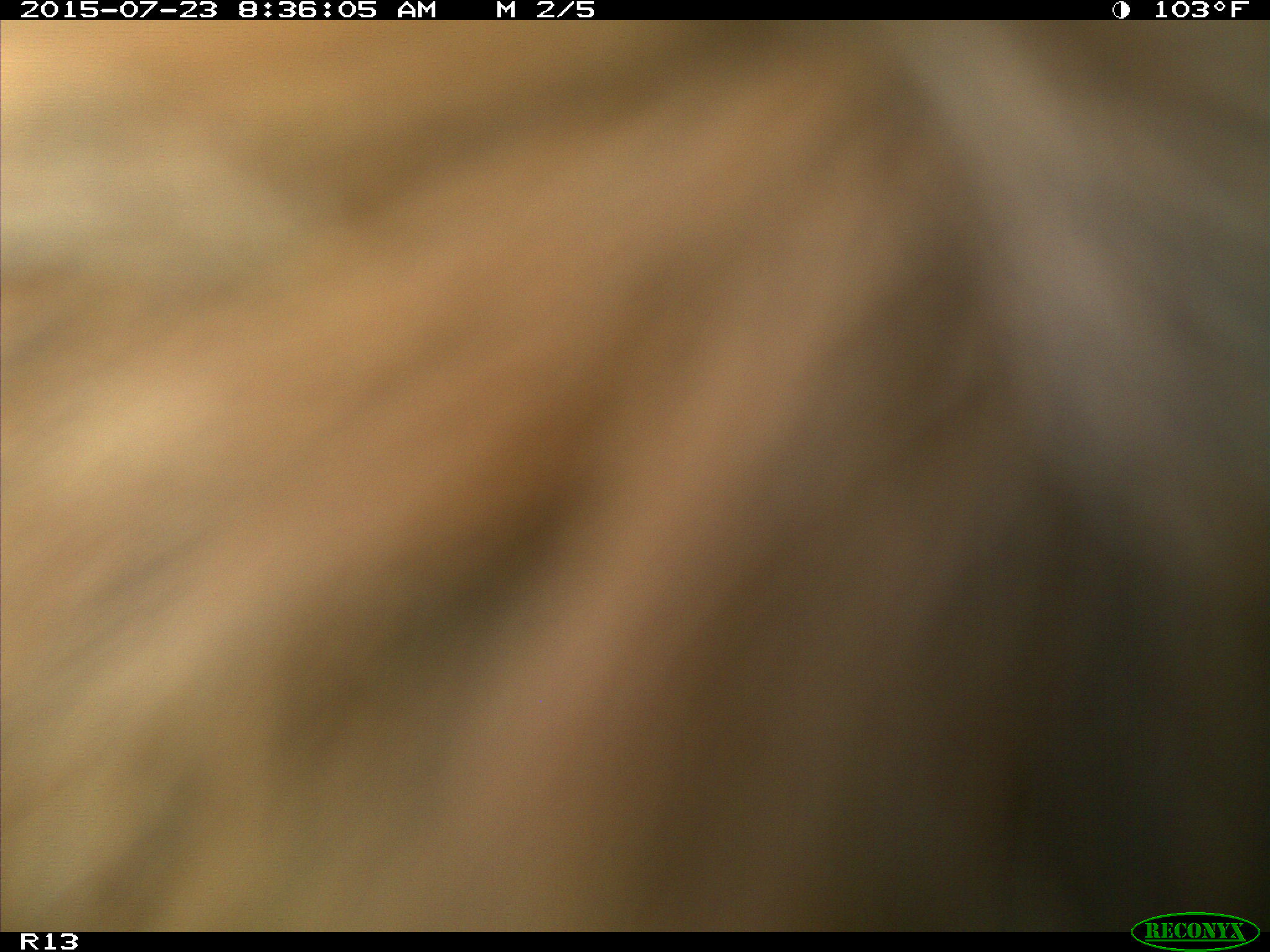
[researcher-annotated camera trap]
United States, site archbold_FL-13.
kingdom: Animalia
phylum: Chordata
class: Mammalia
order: Artiodactyla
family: Bovidae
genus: Bos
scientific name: Bos taurus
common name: domestic cow